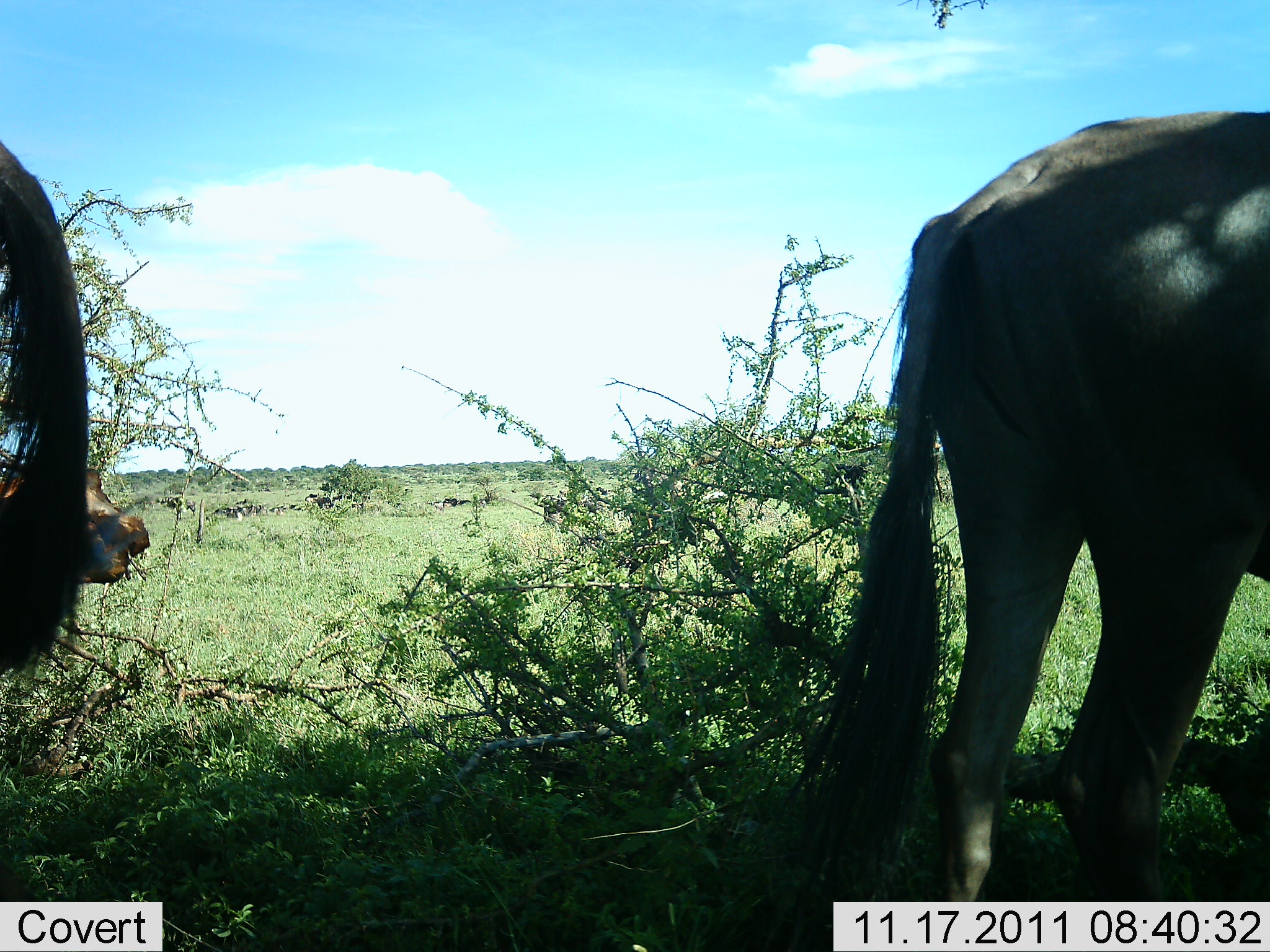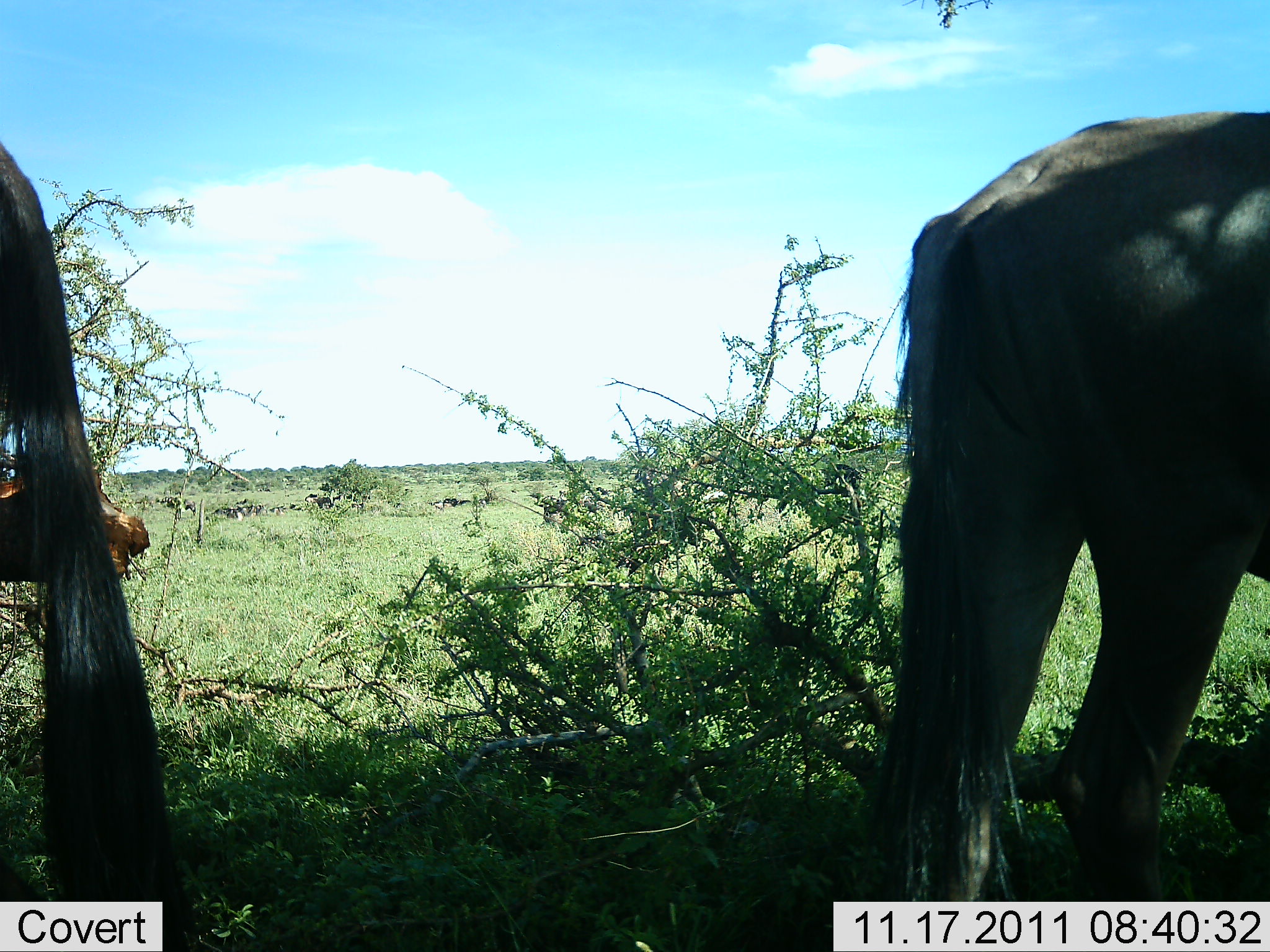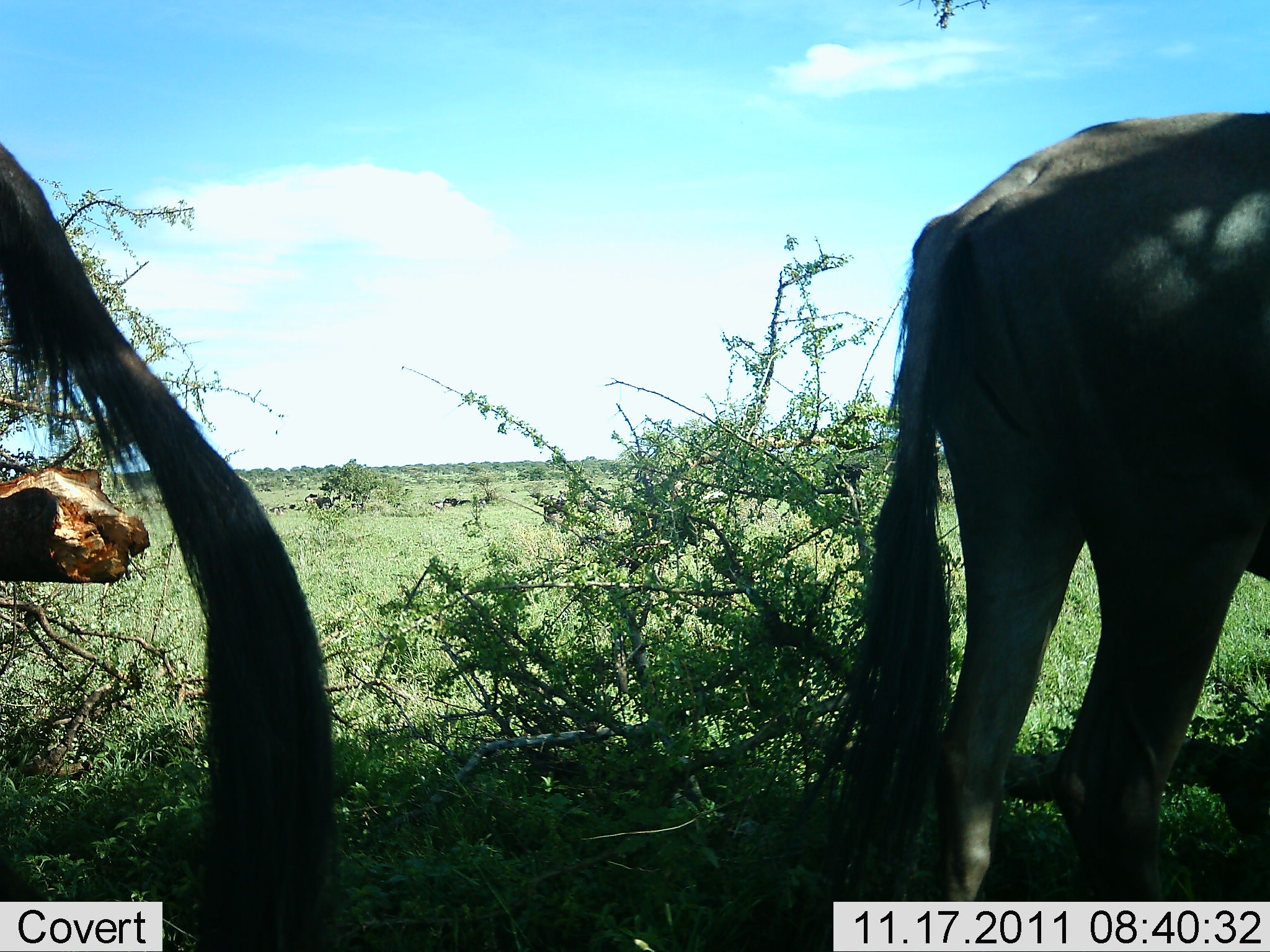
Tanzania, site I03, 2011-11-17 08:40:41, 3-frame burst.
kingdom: Animalia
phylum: Chordata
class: Mammalia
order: Artiodactyla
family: Bovidae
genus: Connochaetes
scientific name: Connochaetes taurinus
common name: blue wildebeest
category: wildebeest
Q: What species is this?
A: Wildebeest (blue wildebeest) (Connochaetes taurinus).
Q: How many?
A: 2.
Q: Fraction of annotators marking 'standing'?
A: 80%.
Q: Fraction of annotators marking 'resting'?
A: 10%.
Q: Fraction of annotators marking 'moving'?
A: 0%.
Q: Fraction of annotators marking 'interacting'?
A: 0%.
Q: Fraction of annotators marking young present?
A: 0%.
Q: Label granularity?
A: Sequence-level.